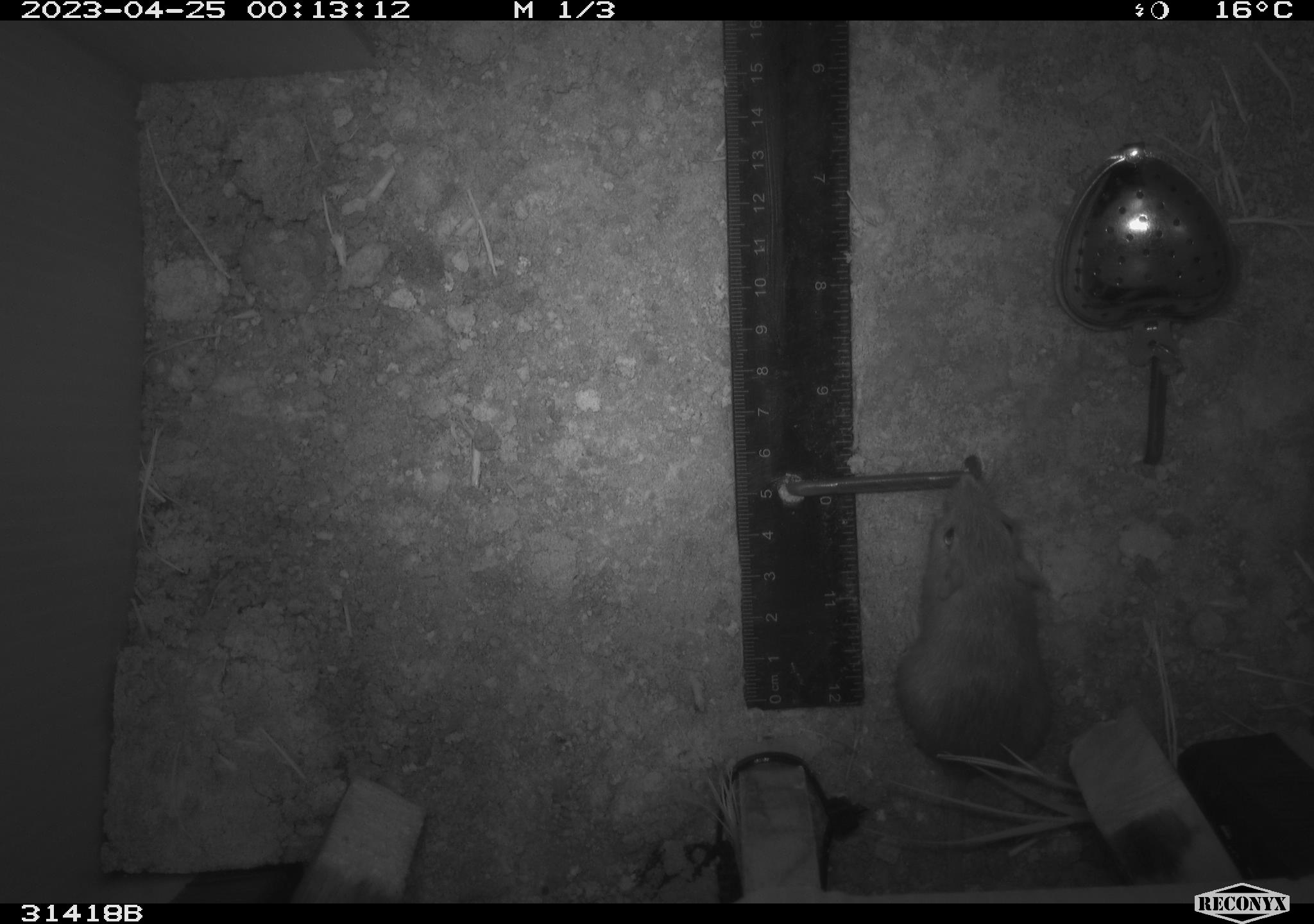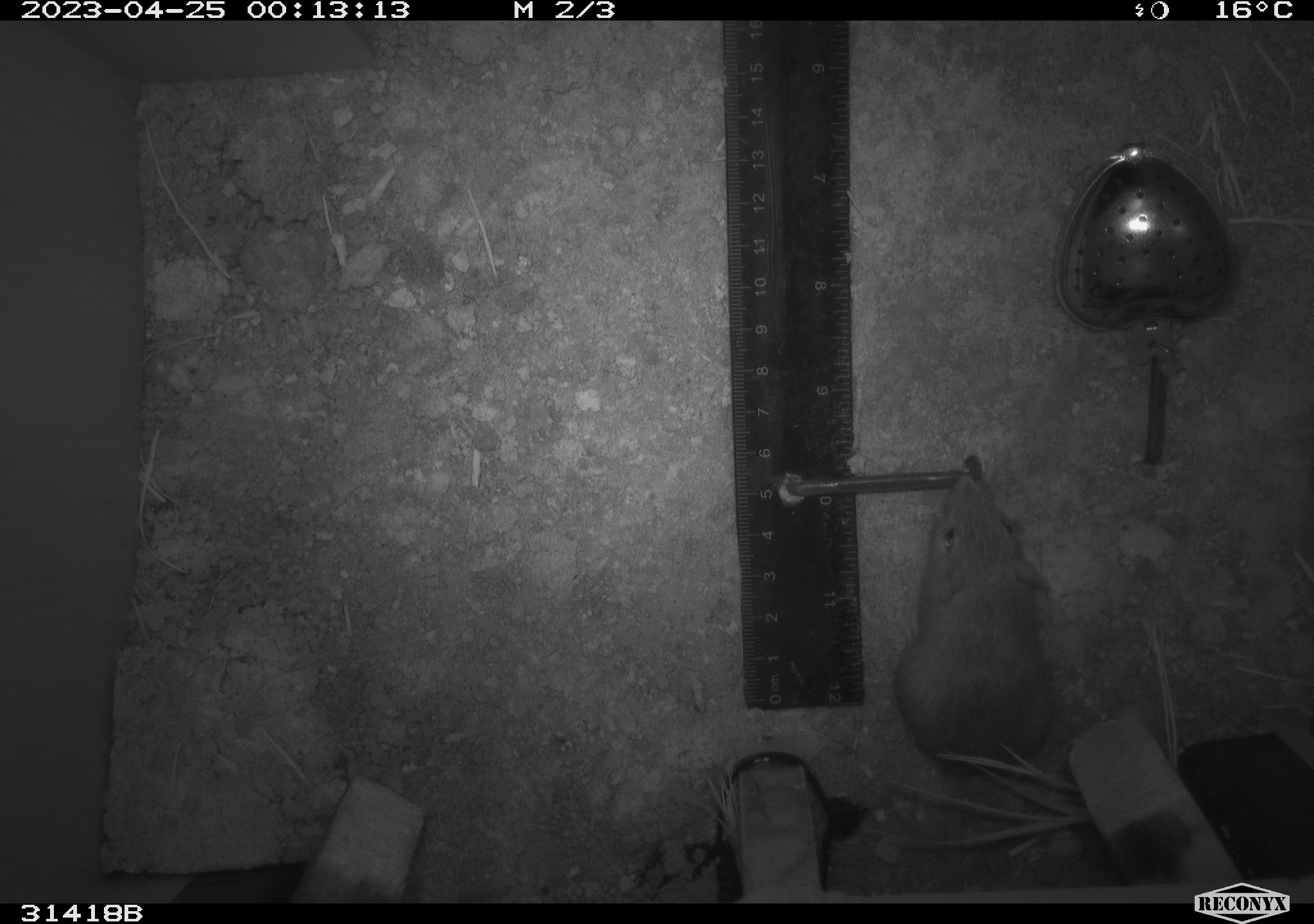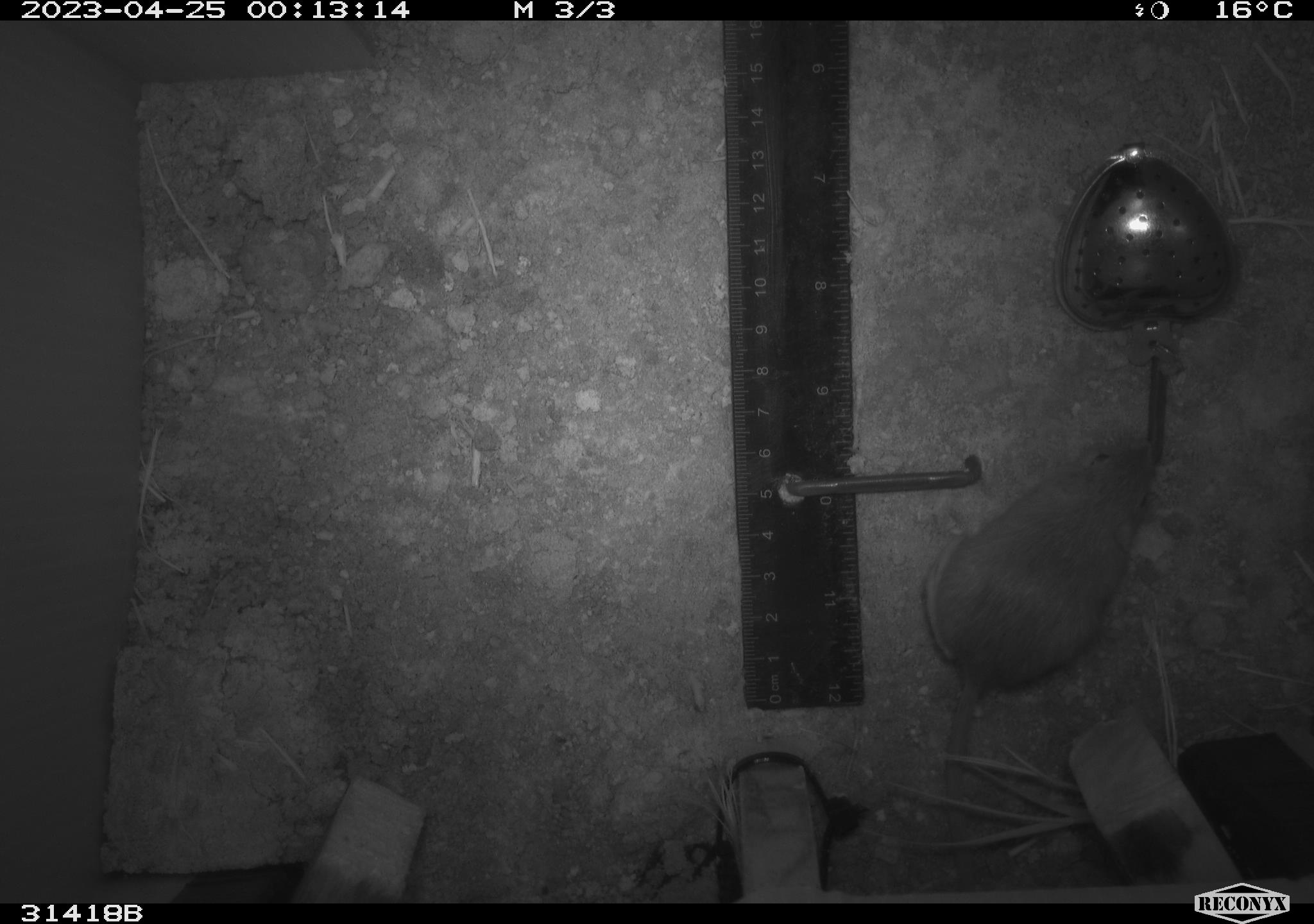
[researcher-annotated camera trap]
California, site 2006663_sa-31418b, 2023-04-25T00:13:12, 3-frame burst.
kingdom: Animalia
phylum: Chordata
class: Mammalia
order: Rodentia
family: Heteromyidae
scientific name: Heteromyidae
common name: kangaroo rats and pocket mice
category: heteromyidae family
Heteromyidae family (kangaroo rats and pocket mice) (Heteromyidae).